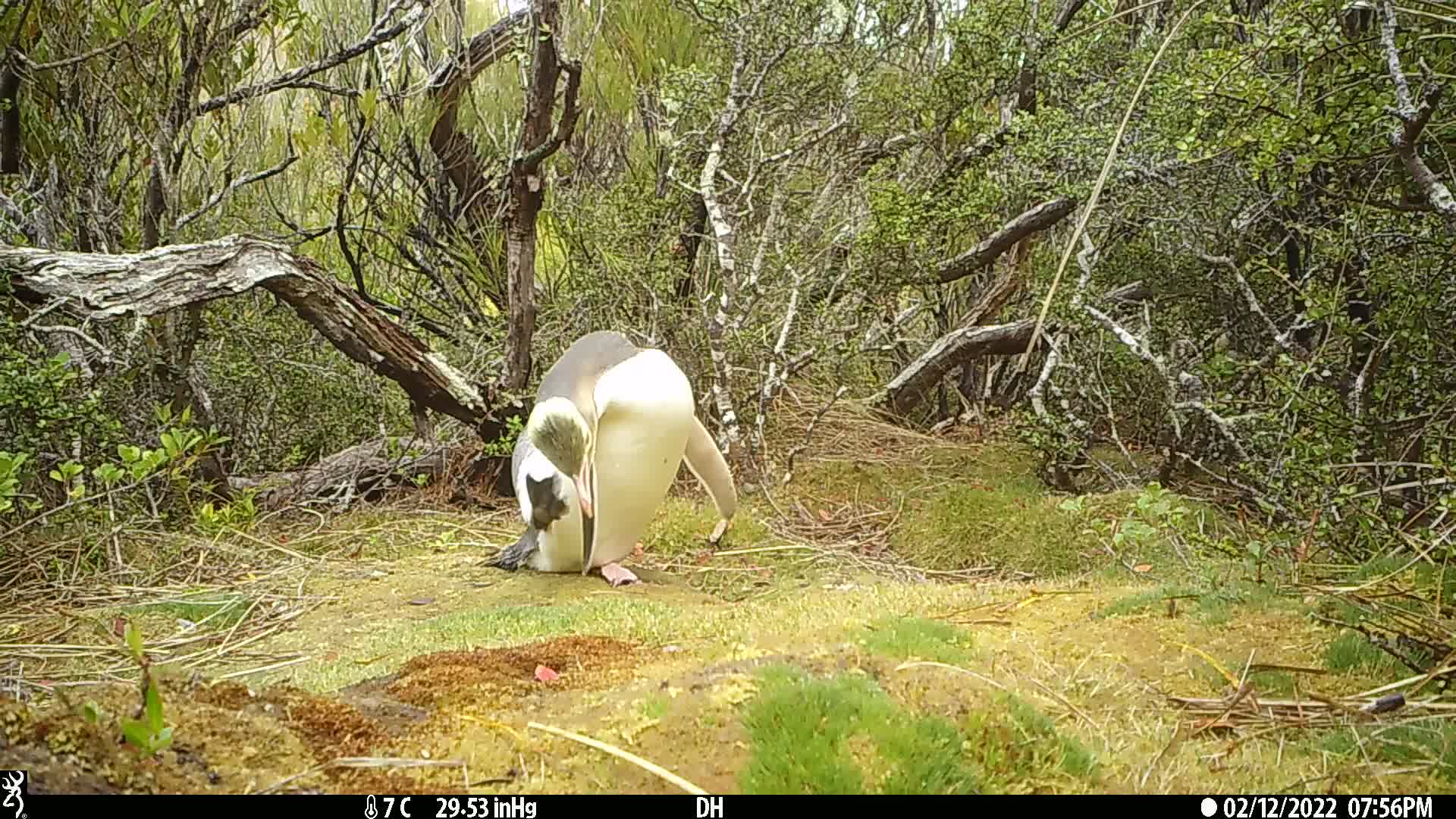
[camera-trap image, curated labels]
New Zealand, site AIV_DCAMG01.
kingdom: Animalia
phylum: Chordata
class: Aves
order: Sphenisciformes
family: Spheniscidae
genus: Megadyptes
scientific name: Megadyptes antipodes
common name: yellow-eyed penguin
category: yellow eyed penguin